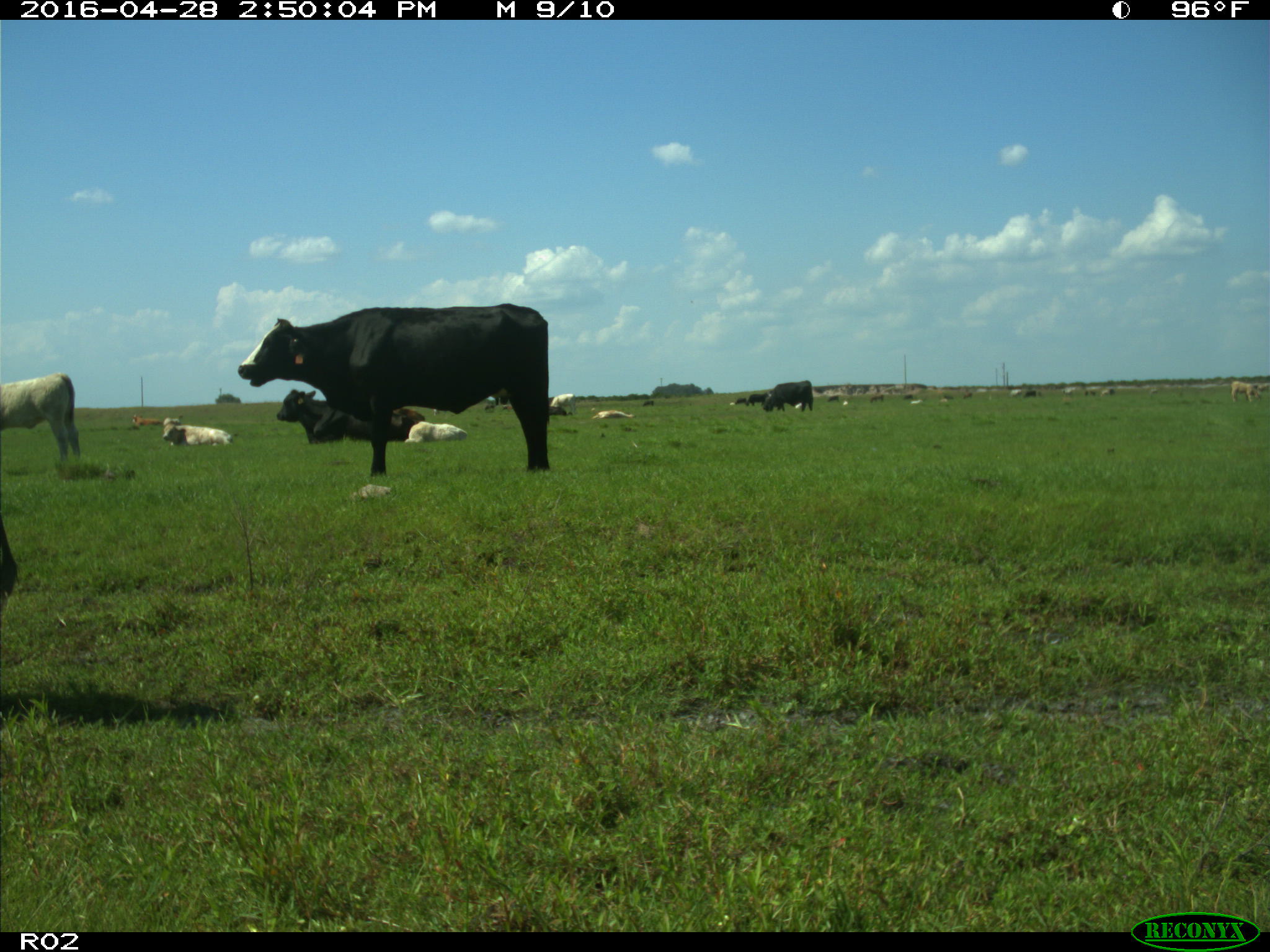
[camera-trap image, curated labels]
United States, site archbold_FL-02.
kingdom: Animalia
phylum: Chordata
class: Mammalia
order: Artiodactyla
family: Bovidae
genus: Bos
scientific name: Bos taurus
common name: domestic cow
Bos taurus (domestic cow).